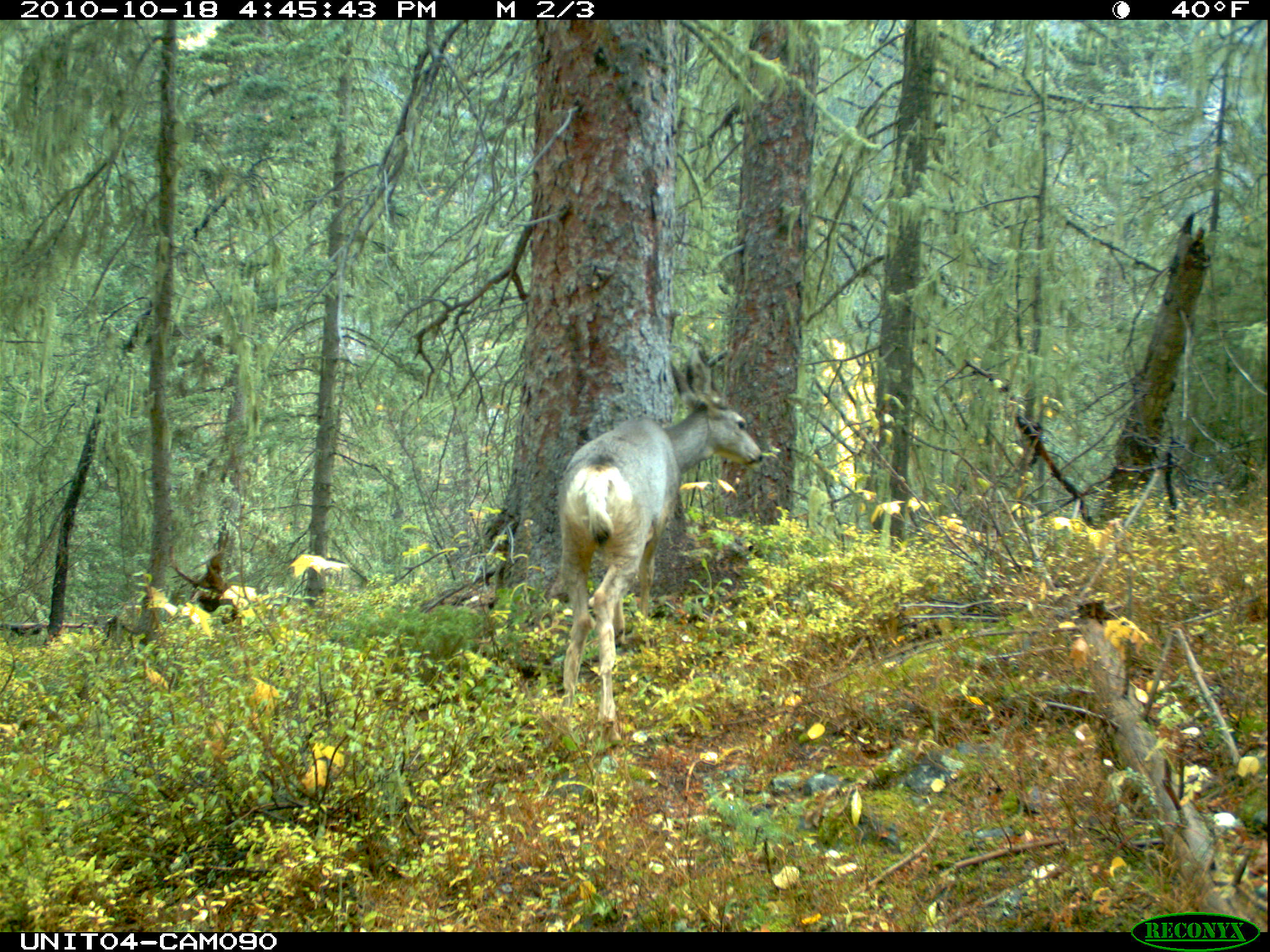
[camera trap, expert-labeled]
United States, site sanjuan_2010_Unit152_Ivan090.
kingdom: Animalia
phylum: Chordata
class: Mammalia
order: Artiodactyla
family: Cervidae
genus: Odocoileus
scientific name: Odocoileus hemionus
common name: mule deer